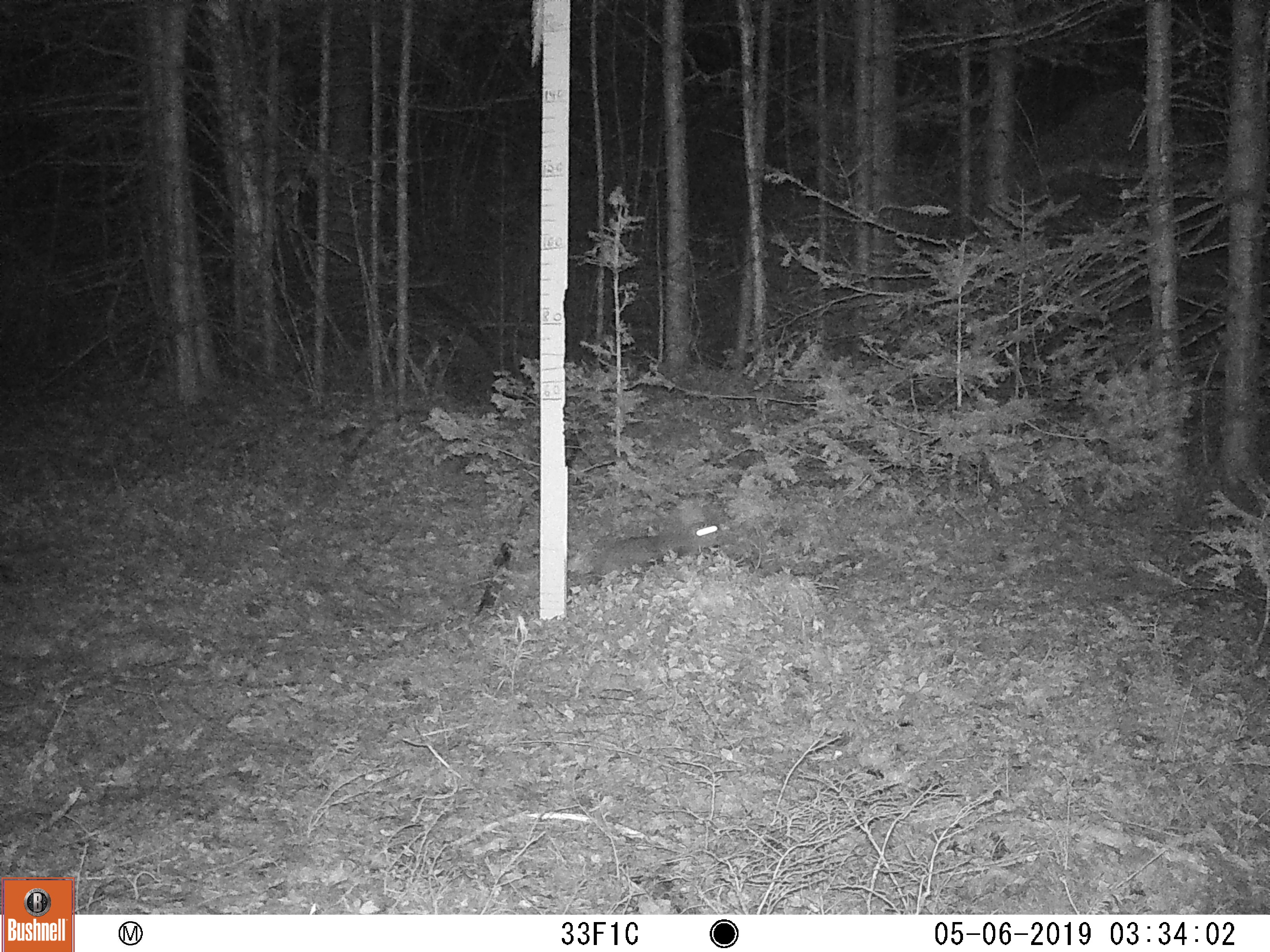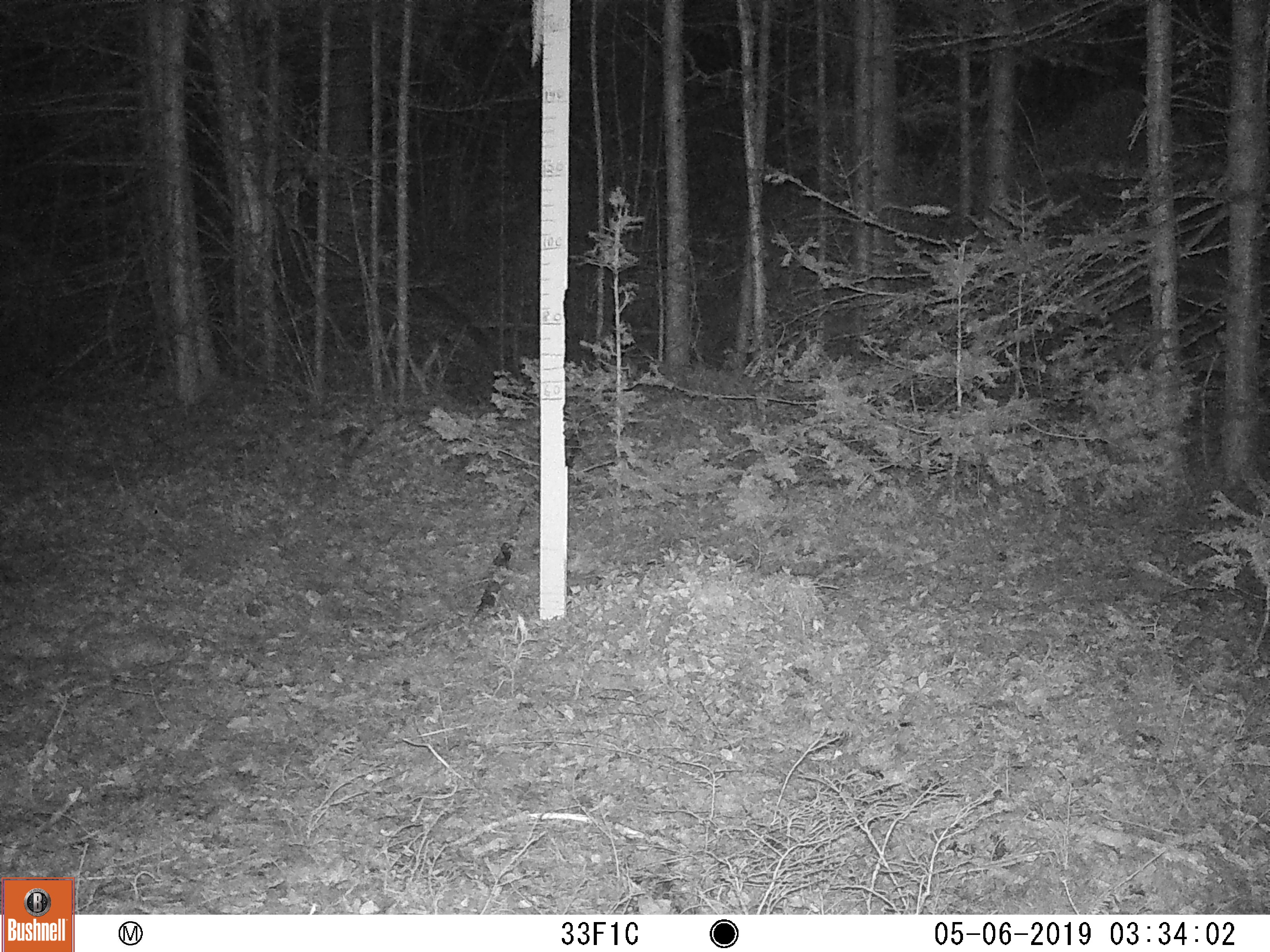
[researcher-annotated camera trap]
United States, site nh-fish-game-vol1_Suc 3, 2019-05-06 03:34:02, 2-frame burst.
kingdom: Animalia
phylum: Chordata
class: Mammalia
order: Lagomorpha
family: Leporidae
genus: Lepus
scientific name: Lepus americanus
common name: snowshoe hare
Snowshoe hare (Lepus americanus).